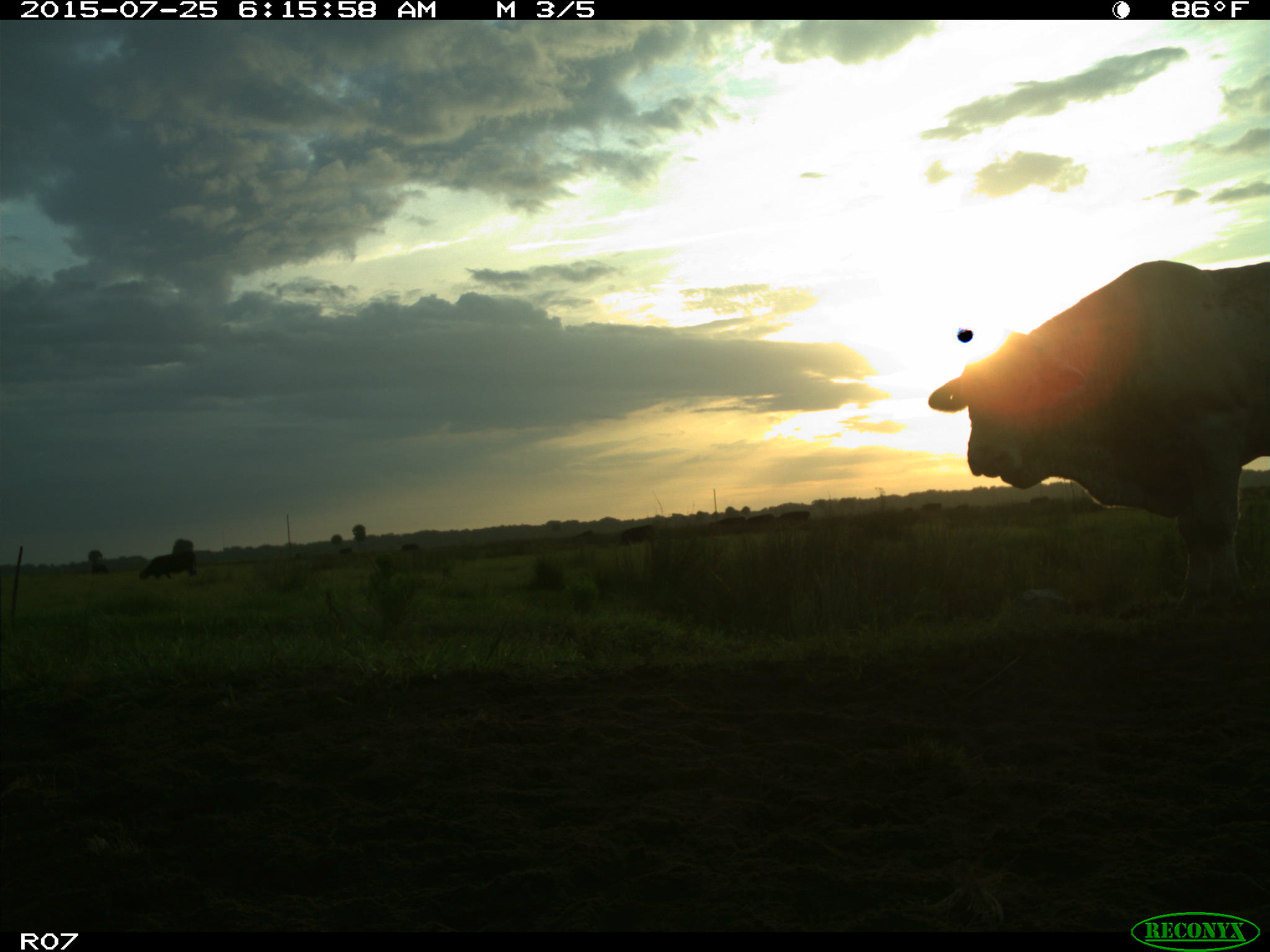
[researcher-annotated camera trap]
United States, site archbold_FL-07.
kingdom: Animalia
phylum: Chordata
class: Mammalia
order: Artiodactyla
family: Bovidae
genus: Bos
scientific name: Bos taurus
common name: domestic cow